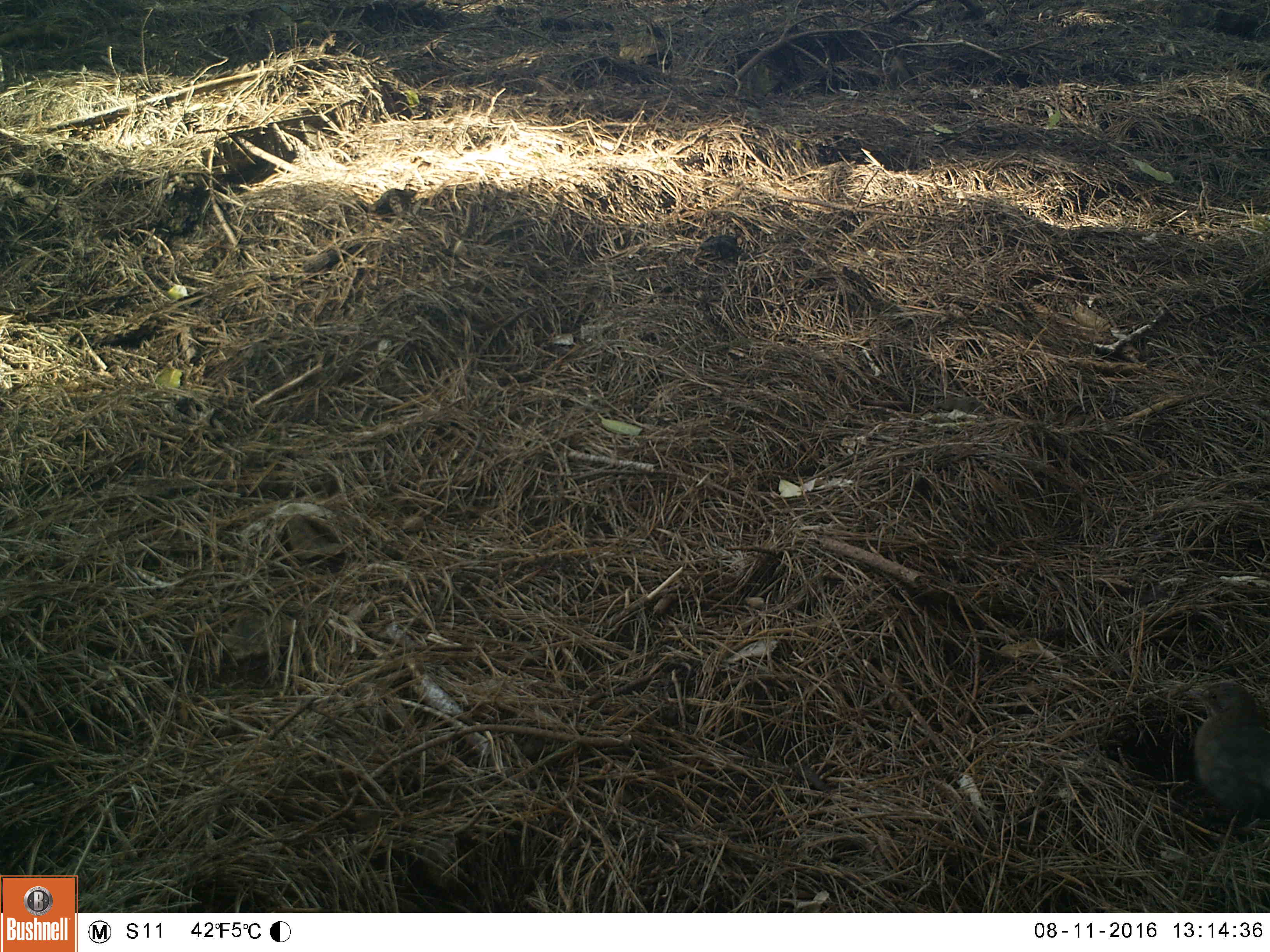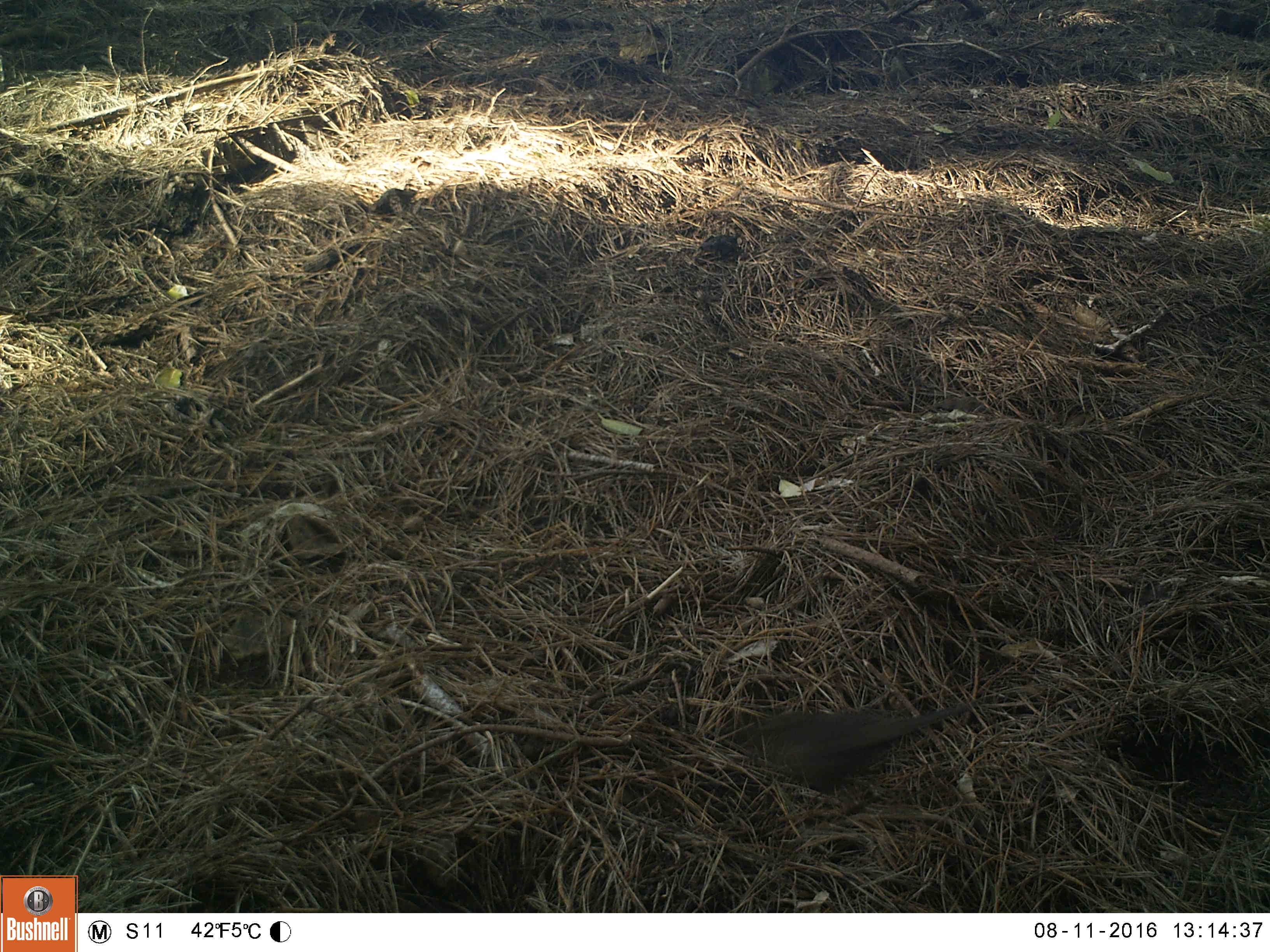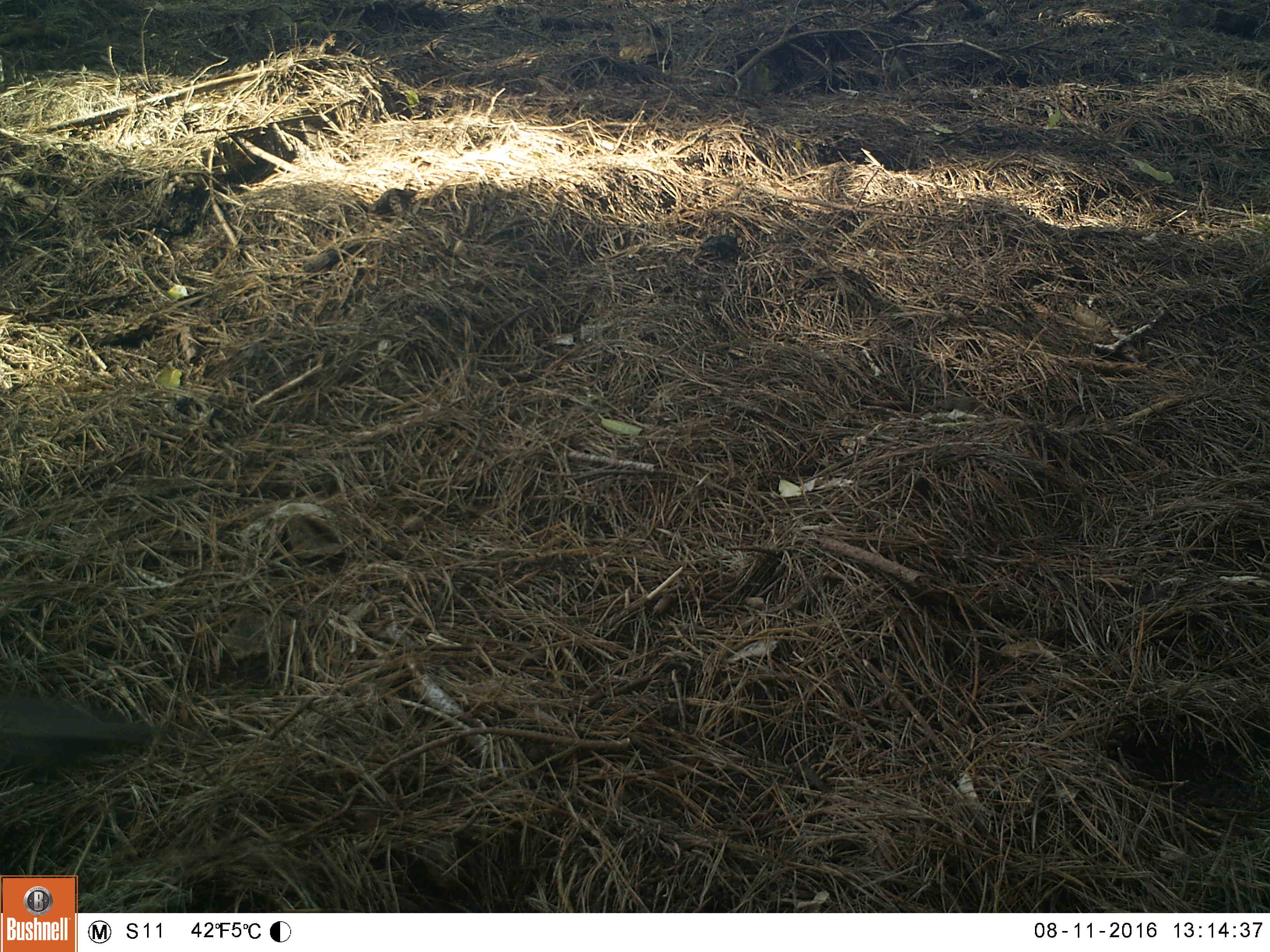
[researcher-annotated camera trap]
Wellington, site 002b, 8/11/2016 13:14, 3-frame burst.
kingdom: Animalia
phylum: Chordata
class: Aves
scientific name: Aves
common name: bird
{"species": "bird (Aves)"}